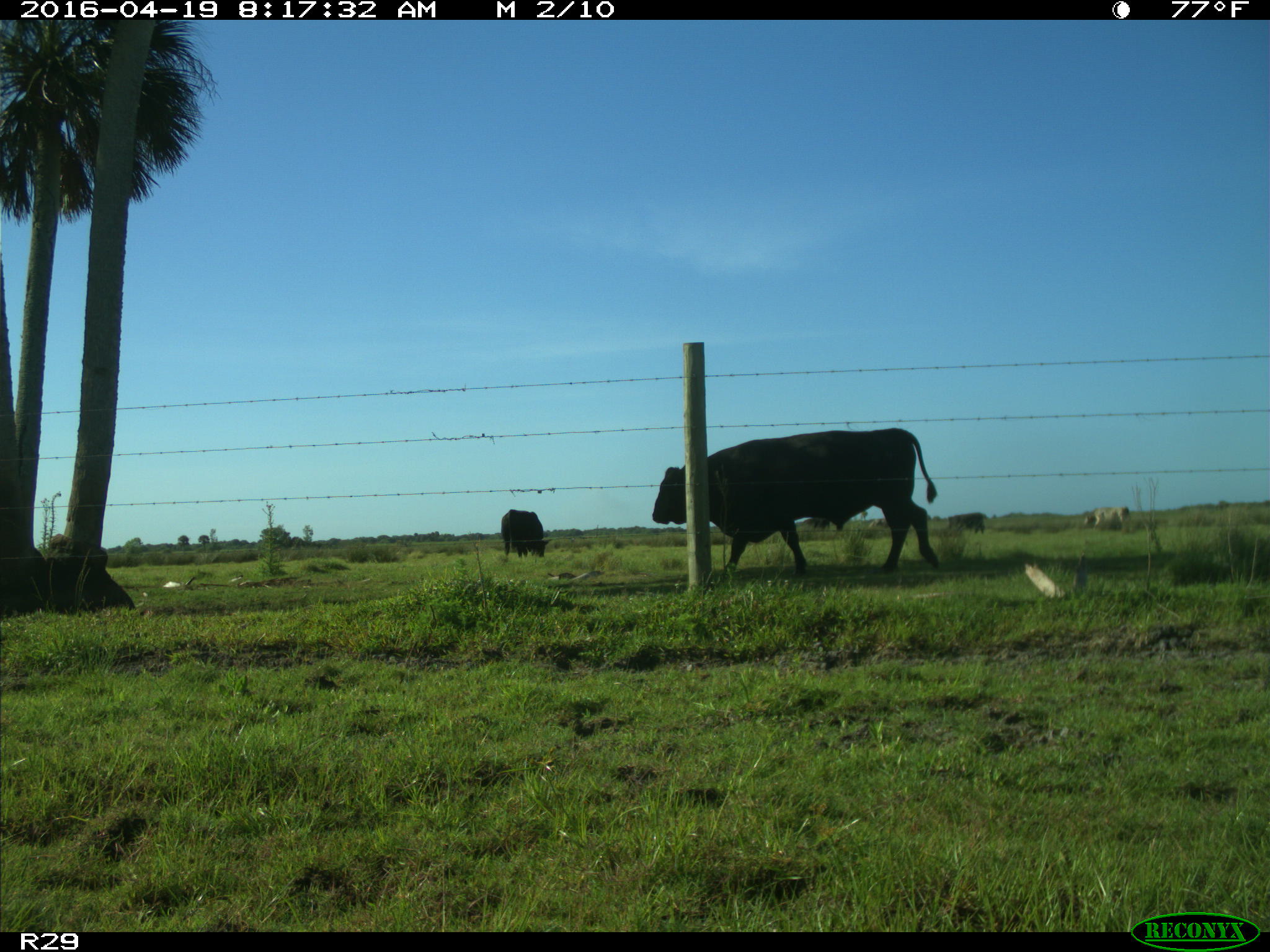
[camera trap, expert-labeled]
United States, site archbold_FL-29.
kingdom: Animalia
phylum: Chordata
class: Mammalia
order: Artiodactyla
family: Bovidae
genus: Bos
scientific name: Bos taurus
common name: domestic cow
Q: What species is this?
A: Bos taurus (domestic cow).